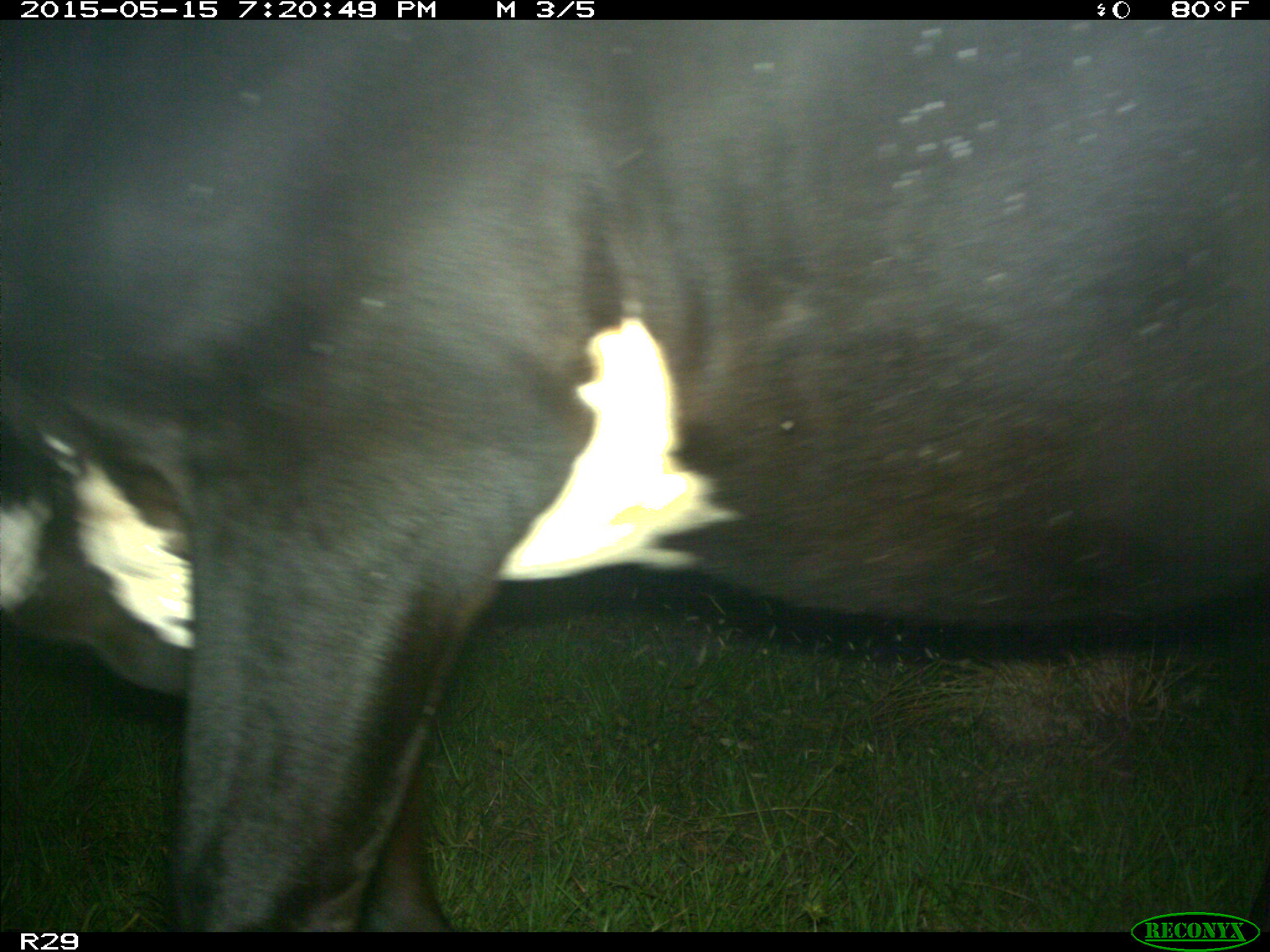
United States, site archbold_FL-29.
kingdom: Animalia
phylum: Chordata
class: Mammalia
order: Artiodactyla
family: Bovidae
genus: Bos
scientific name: Bos taurus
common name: domestic cow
Bos taurus (domestic cow).